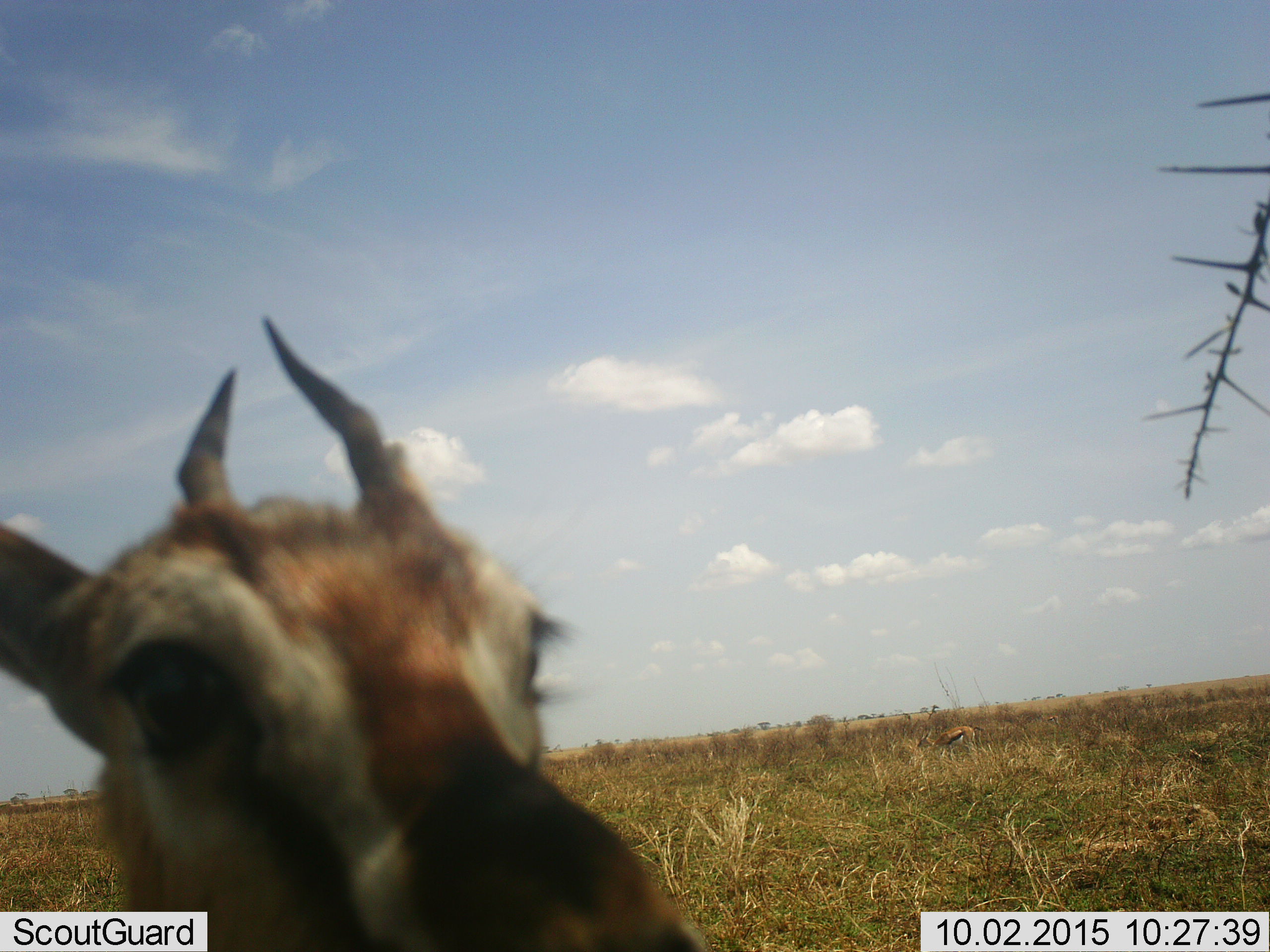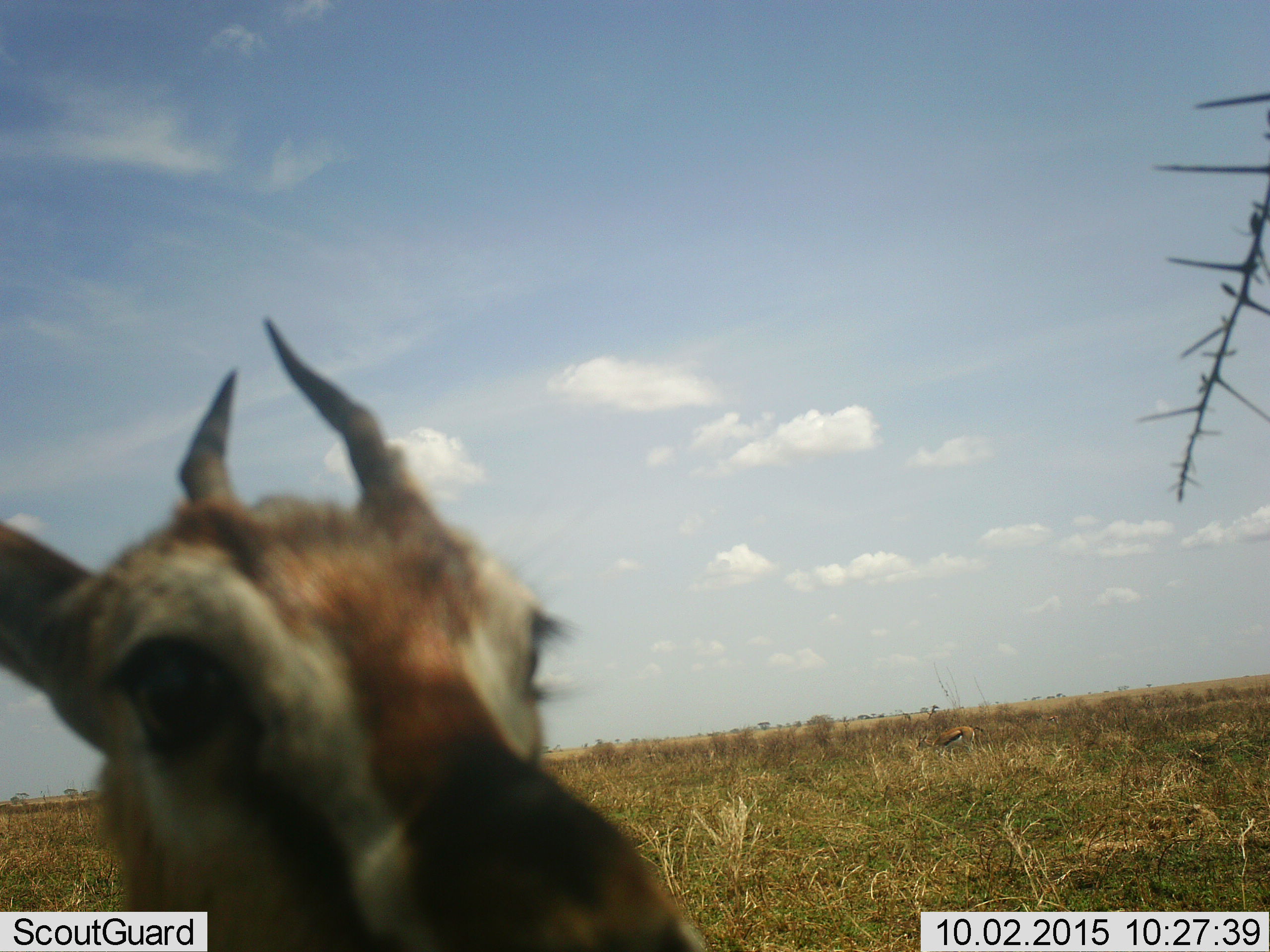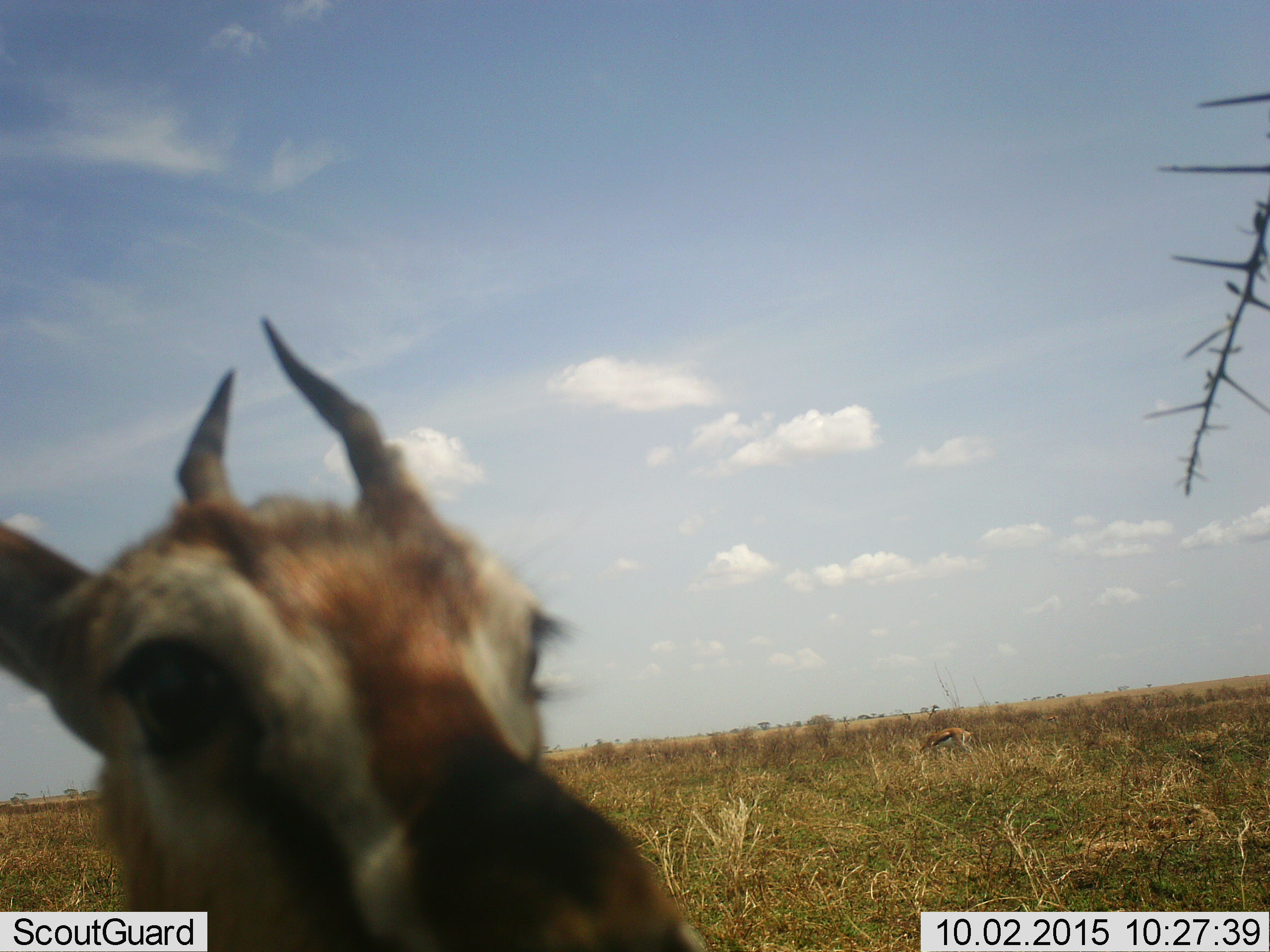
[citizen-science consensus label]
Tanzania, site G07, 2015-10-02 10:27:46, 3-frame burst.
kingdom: Animalia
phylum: Chordata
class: Mammalia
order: Artiodactyla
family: Bovidae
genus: Eudorcas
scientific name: Eudorcas thomsonii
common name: thomson's gazelle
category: gazellethomsons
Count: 2.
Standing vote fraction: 100%.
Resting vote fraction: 0%.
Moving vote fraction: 0%.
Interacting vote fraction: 0%.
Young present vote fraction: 0%.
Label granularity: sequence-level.